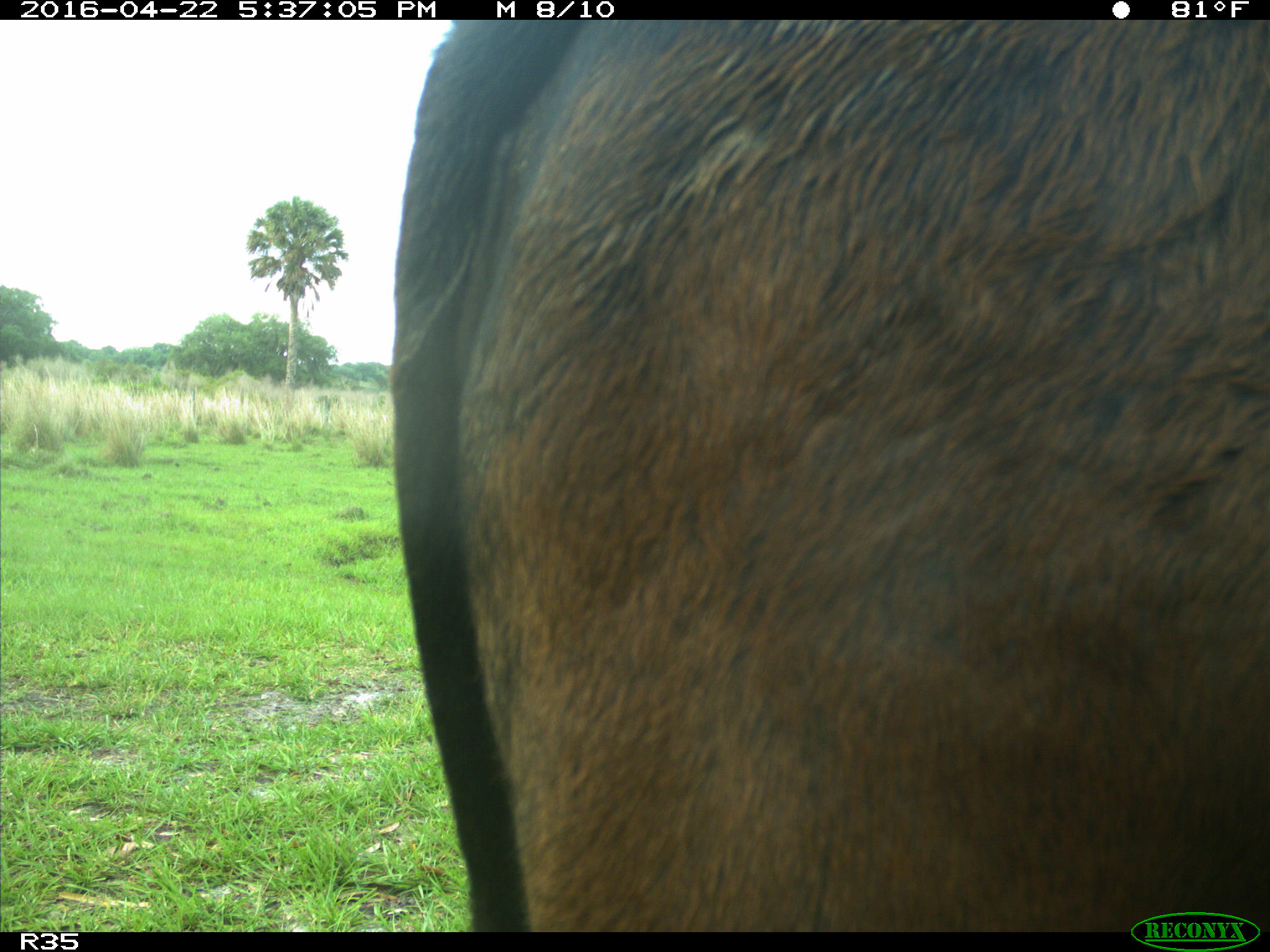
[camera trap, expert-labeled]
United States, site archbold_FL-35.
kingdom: Animalia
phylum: Chordata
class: Mammalia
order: Artiodactyla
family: Bovidae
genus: Bos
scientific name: Bos taurus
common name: domestic cow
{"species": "Bos taurus (domestic cow)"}